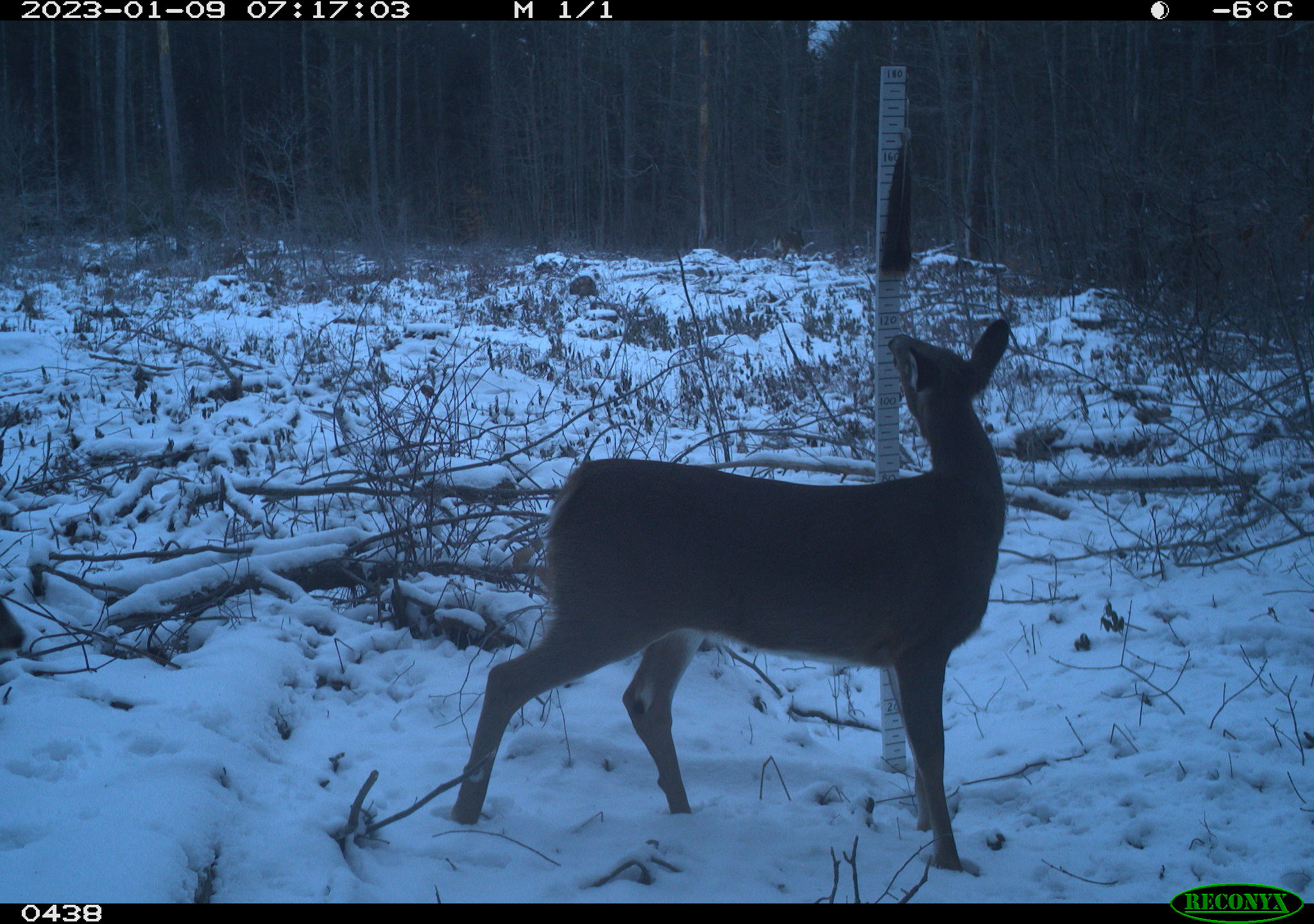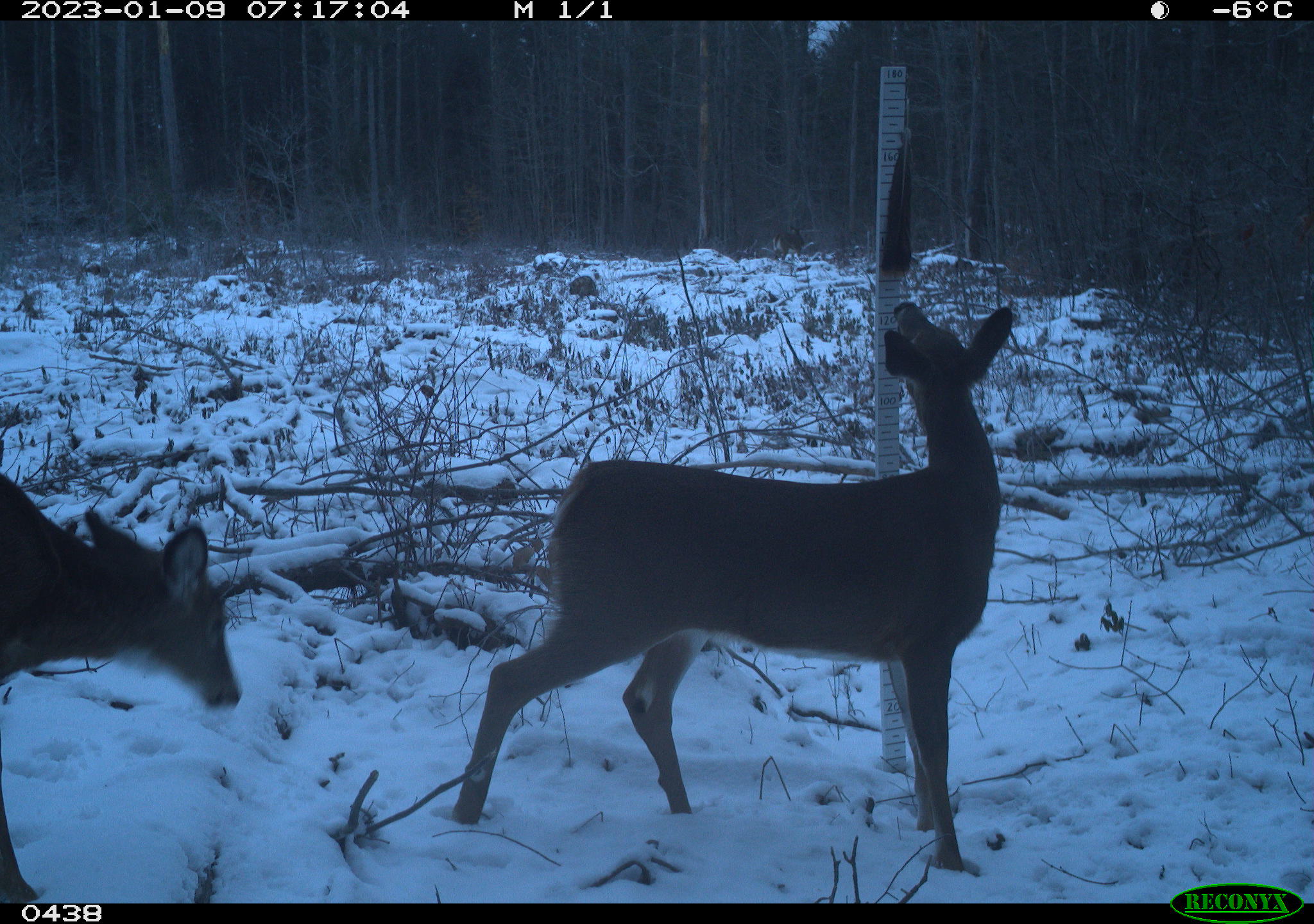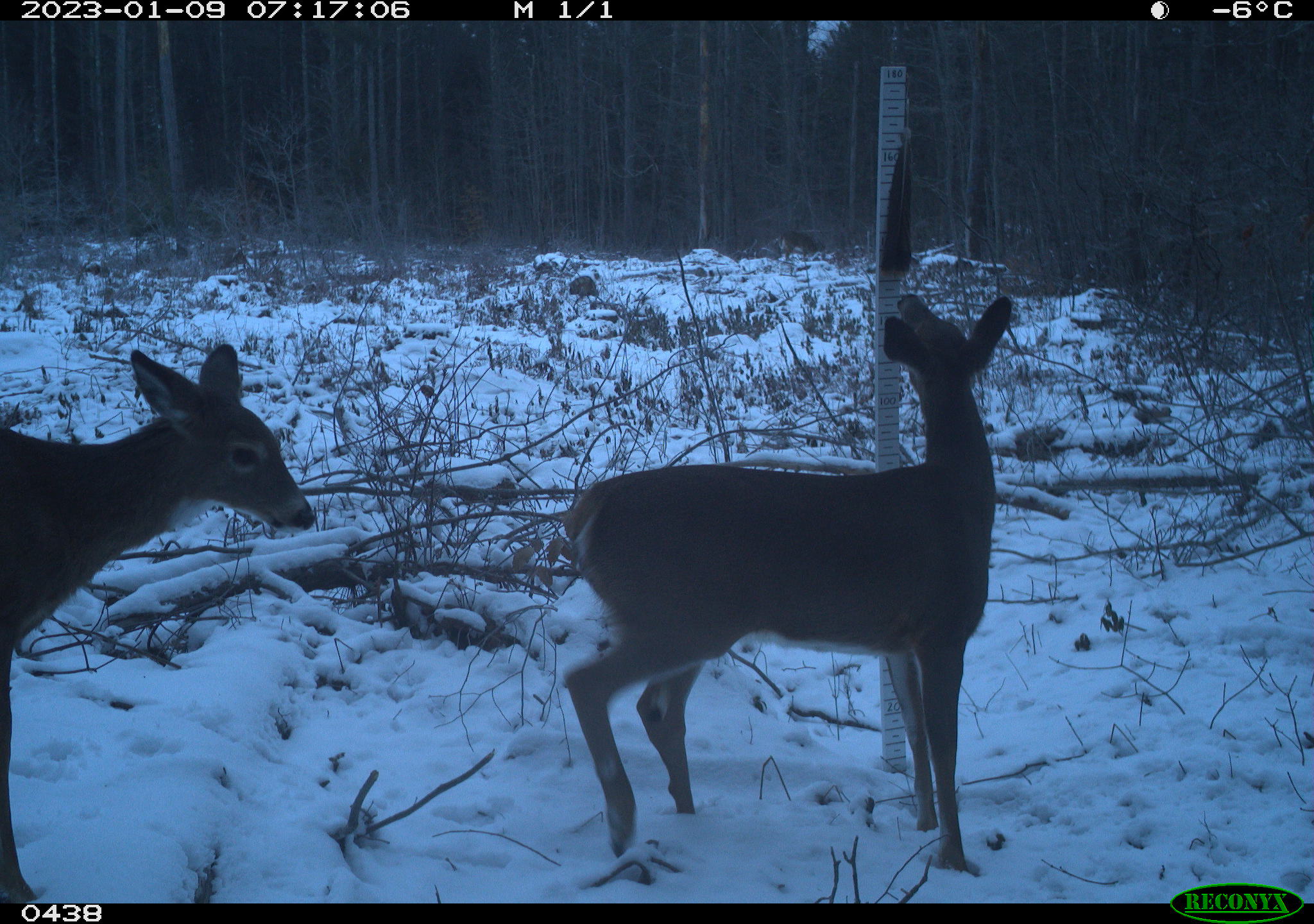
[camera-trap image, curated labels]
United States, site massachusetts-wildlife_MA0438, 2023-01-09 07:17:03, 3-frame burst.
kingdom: Animalia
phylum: Chordata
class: Mammalia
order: Artiodactyla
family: Cervidae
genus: Odocoileus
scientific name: Odocoileus virginianus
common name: white-tailed deer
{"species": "white-tailed deer (Odocoileus virginianus)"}